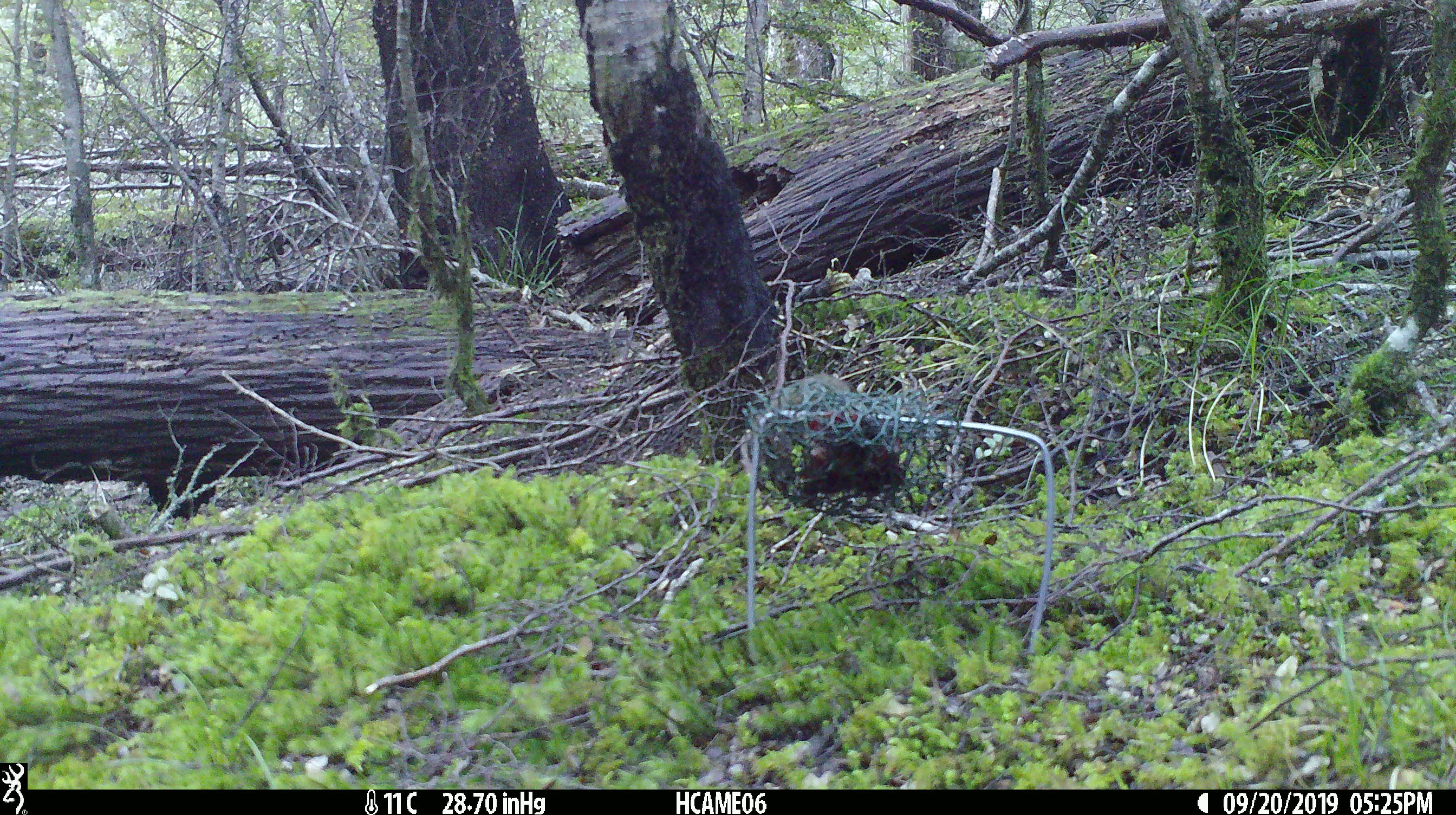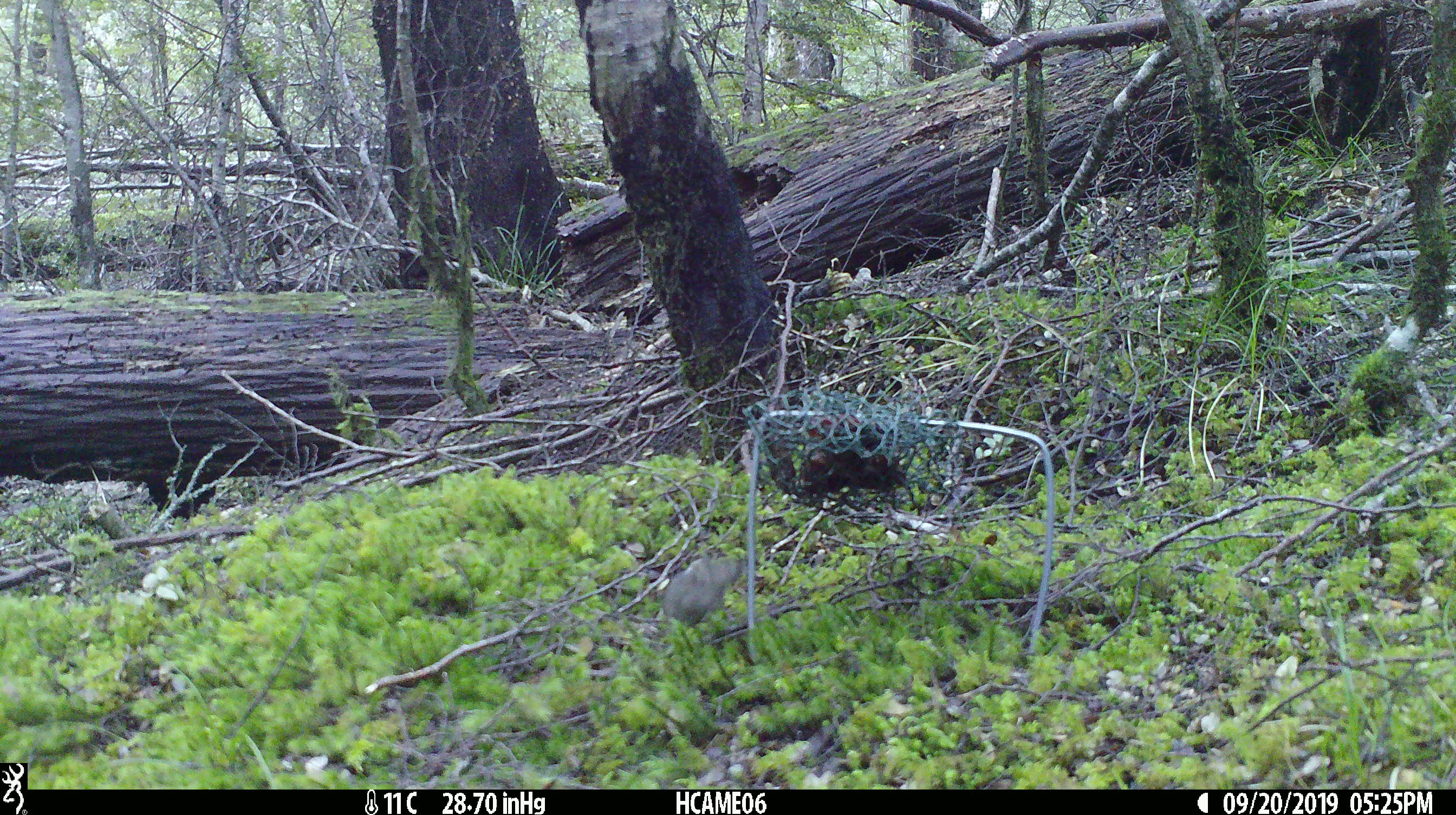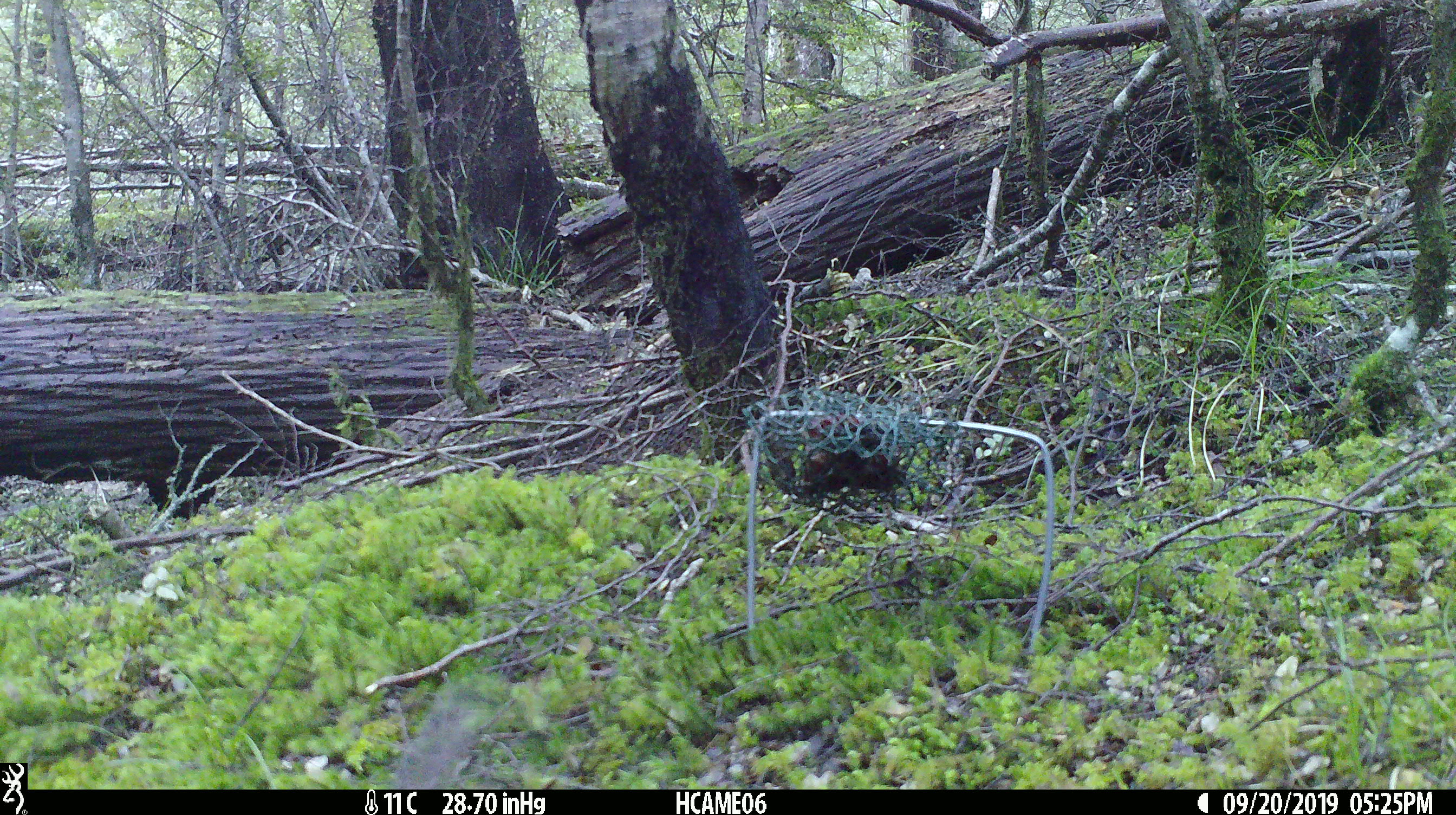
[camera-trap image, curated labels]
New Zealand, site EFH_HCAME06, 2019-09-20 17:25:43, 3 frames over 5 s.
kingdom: Animalia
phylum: Chordata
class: Mammalia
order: Rodentia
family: Muridae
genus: Mus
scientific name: Mus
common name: mouse